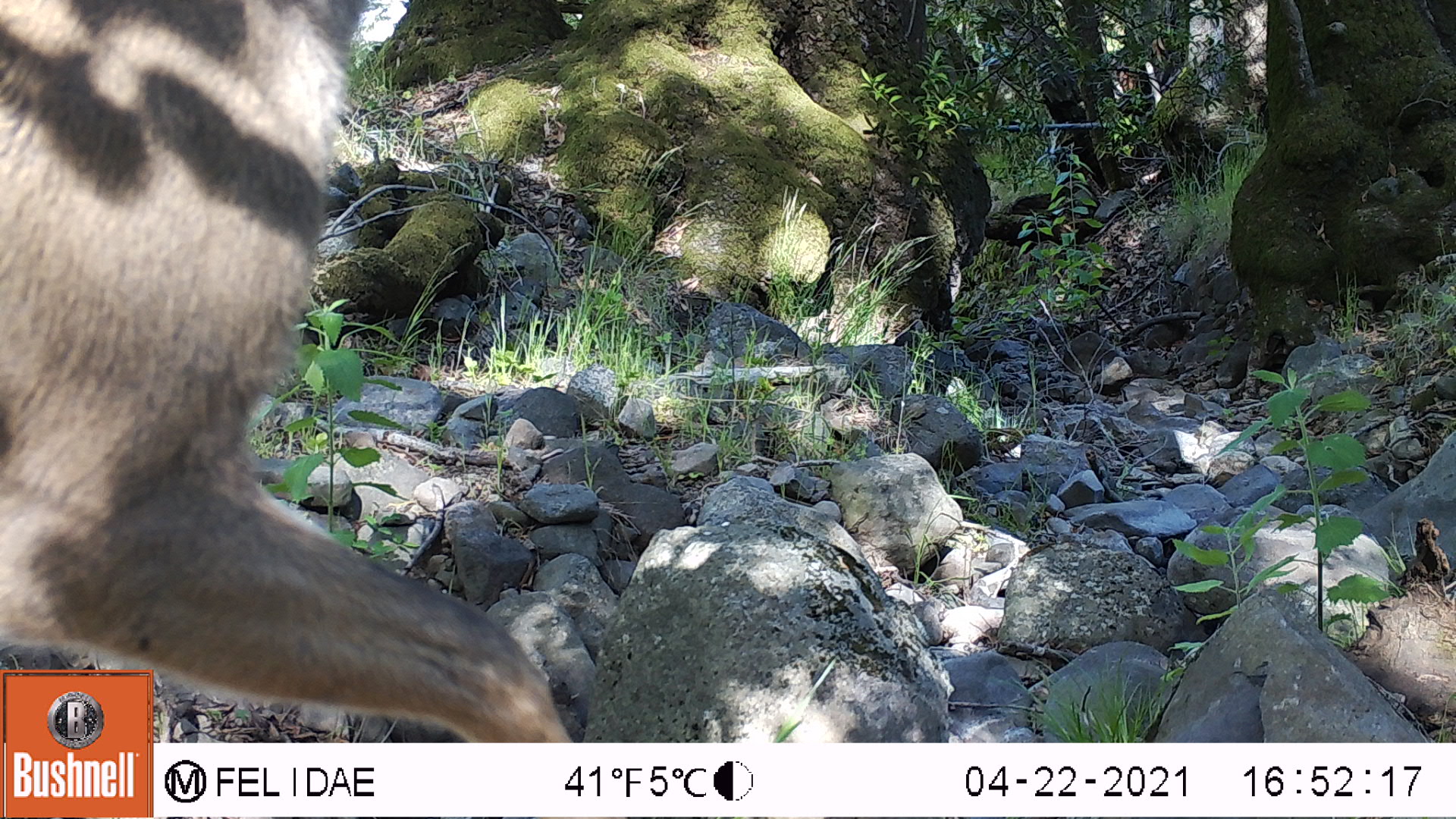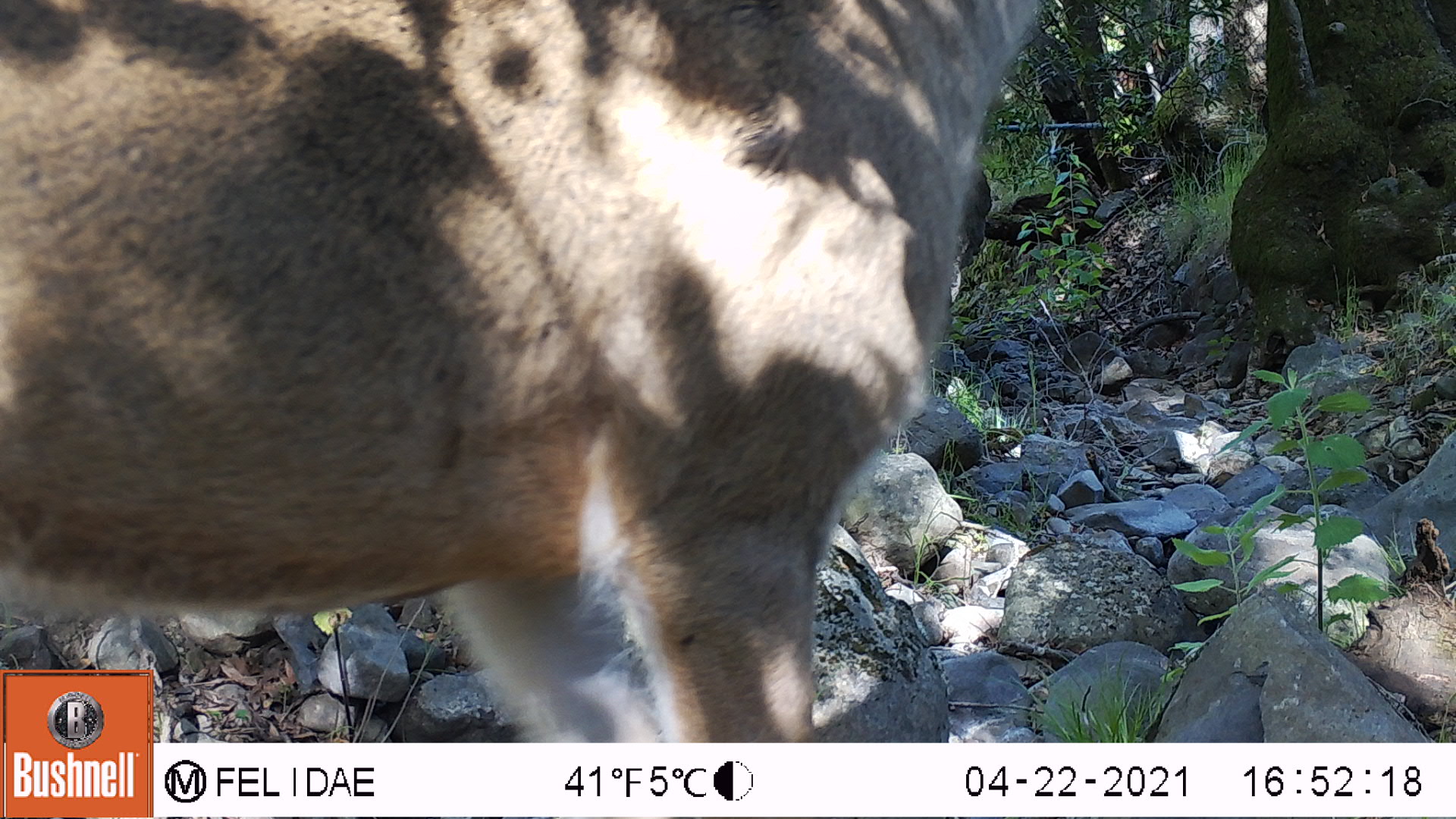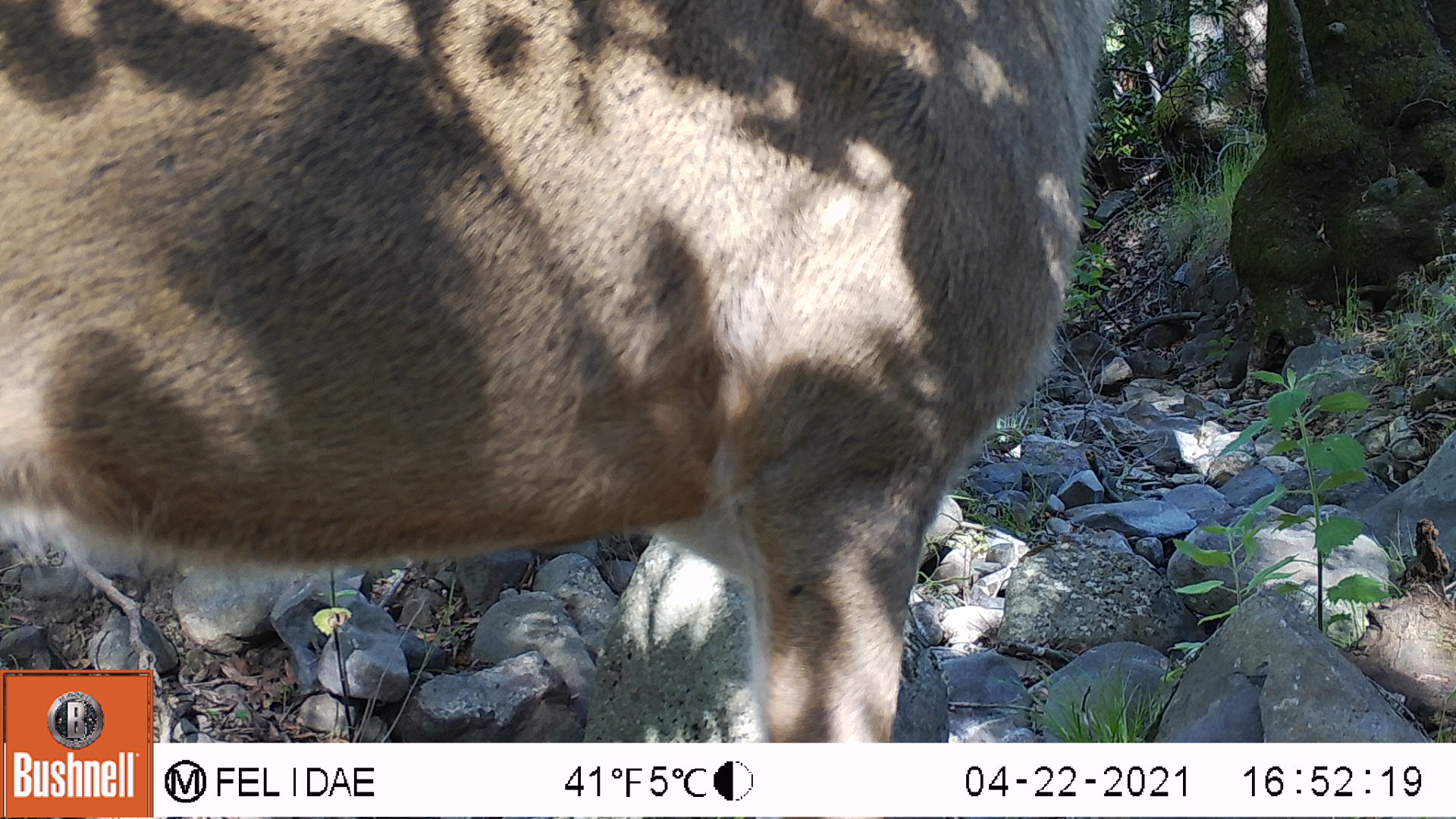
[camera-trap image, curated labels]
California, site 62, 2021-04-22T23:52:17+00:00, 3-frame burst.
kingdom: Animalia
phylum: Chordata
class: Mammalia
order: Artiodactyla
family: Cervidae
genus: Odocoileus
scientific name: Odocoileus hemionus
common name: mule deer